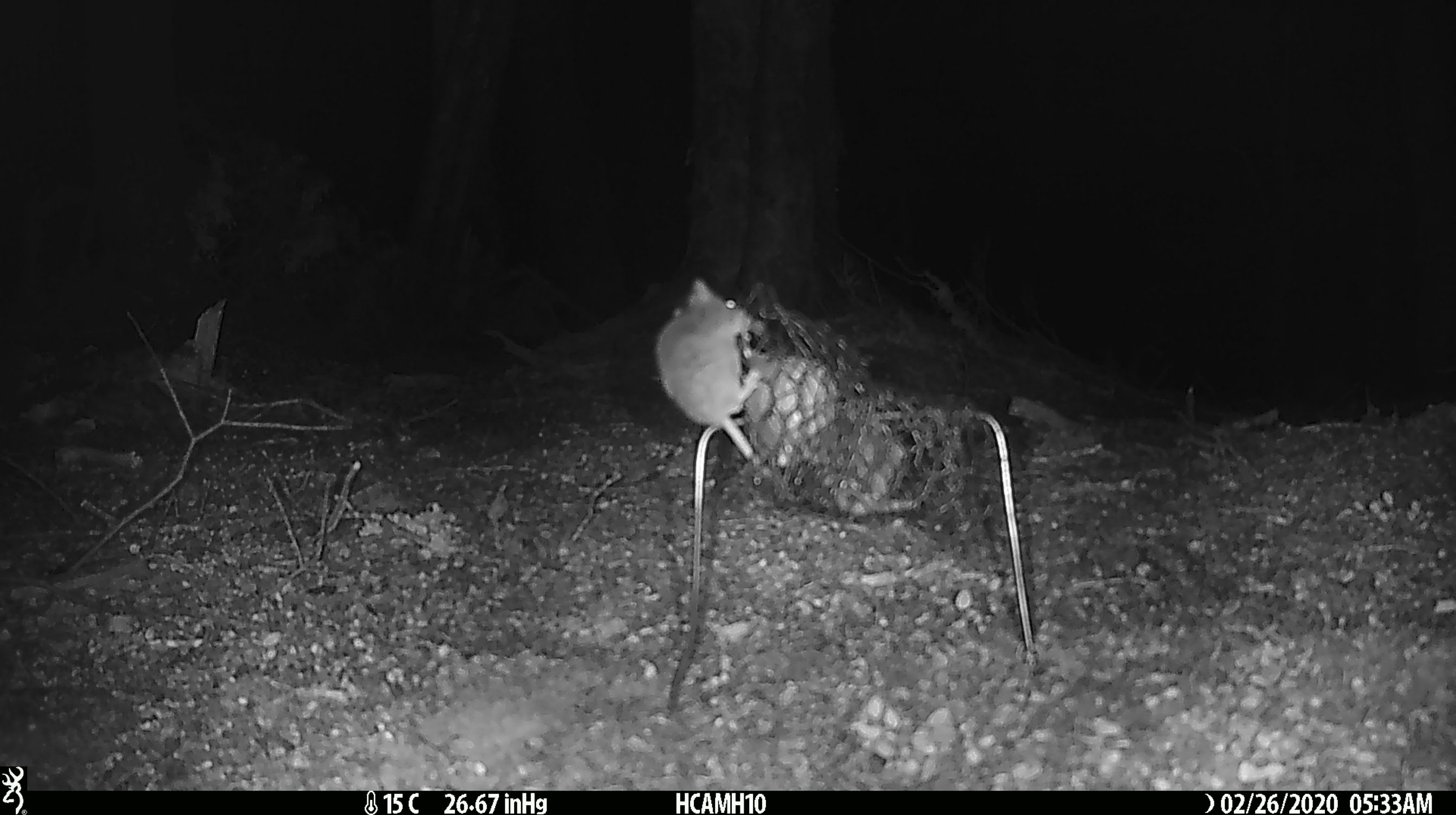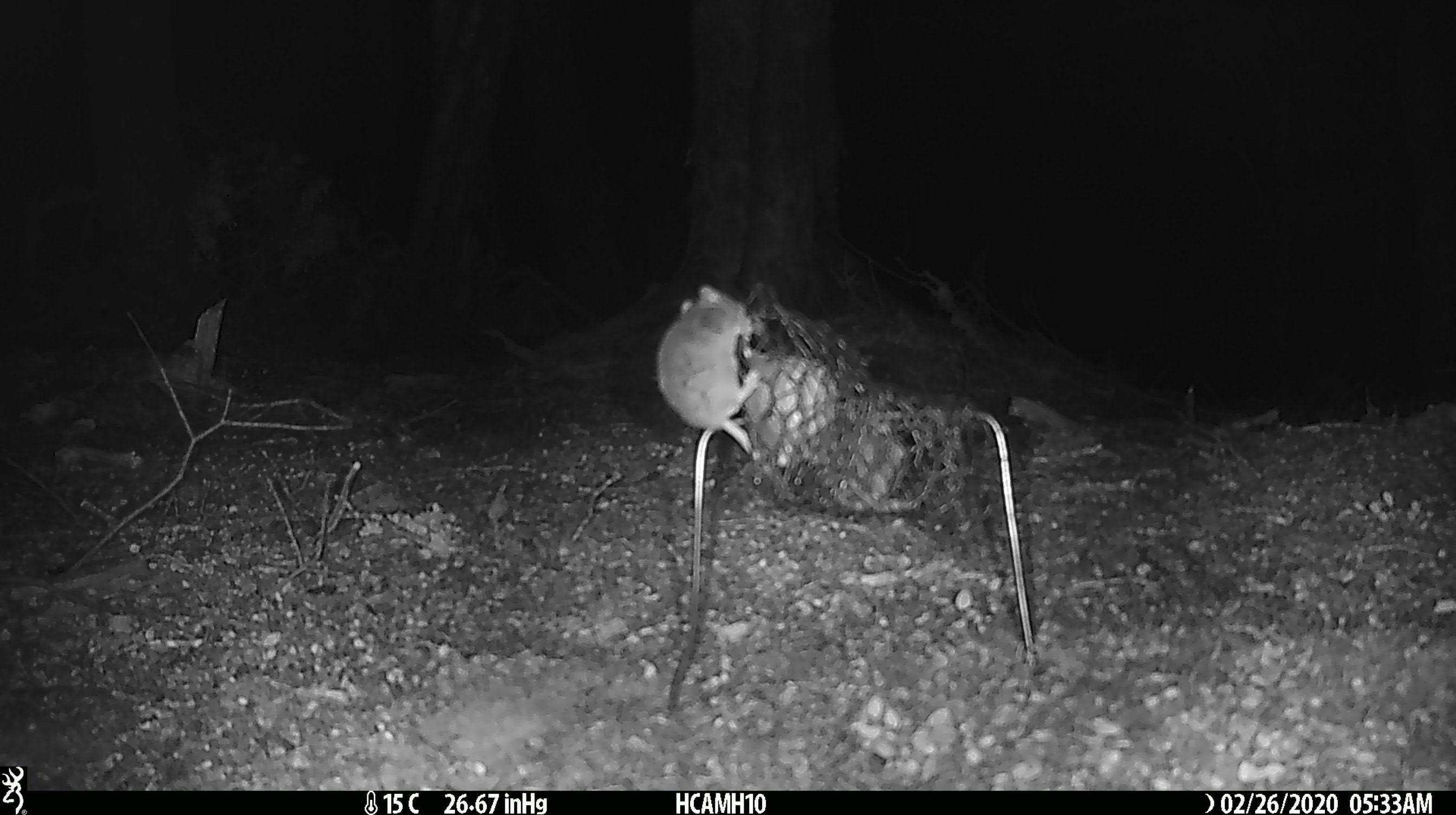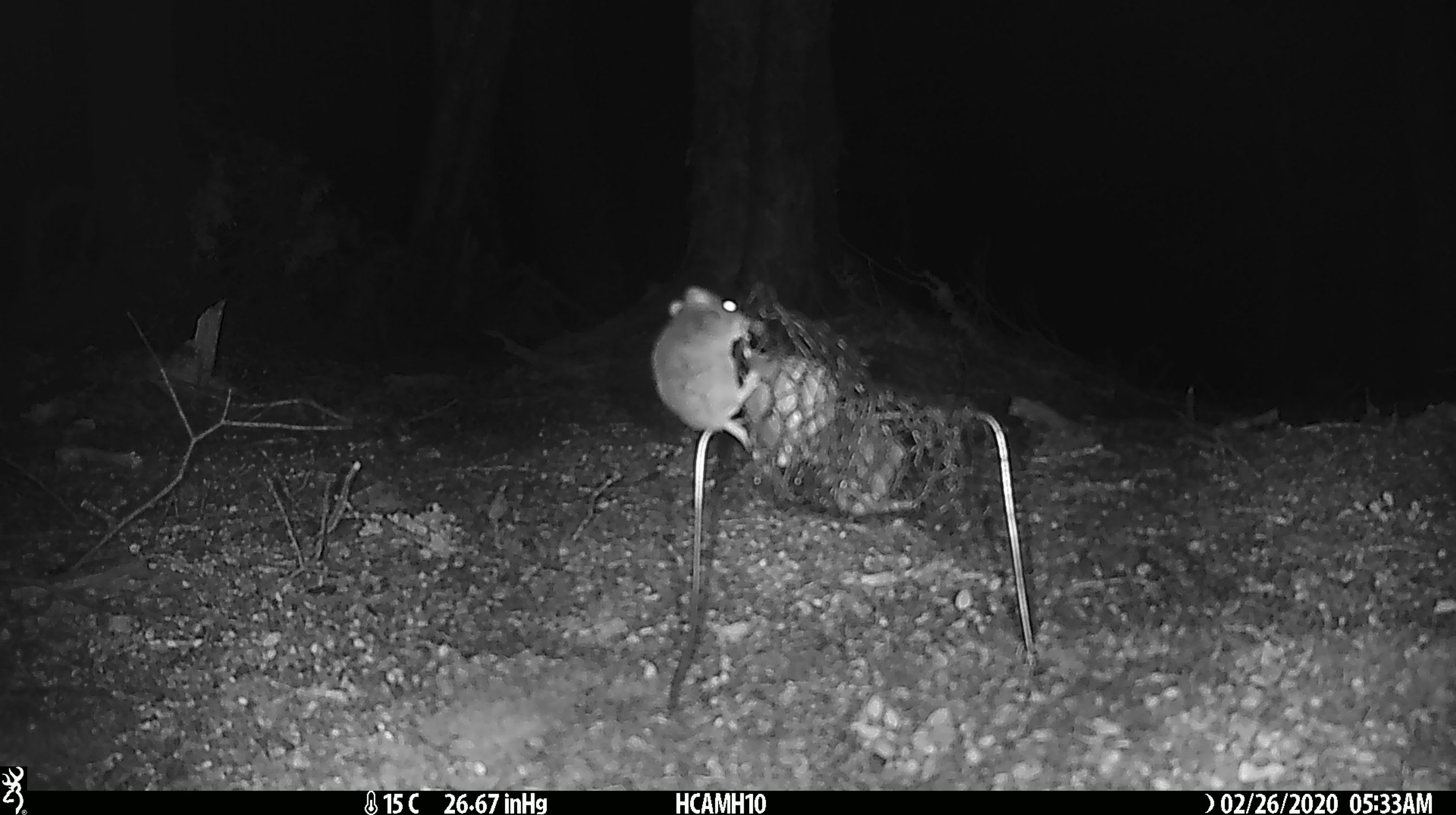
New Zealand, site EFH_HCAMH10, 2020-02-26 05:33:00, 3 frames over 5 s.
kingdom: Animalia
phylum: Chordata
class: Mammalia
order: Rodentia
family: Muridae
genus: Mus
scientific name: Mus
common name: mouse